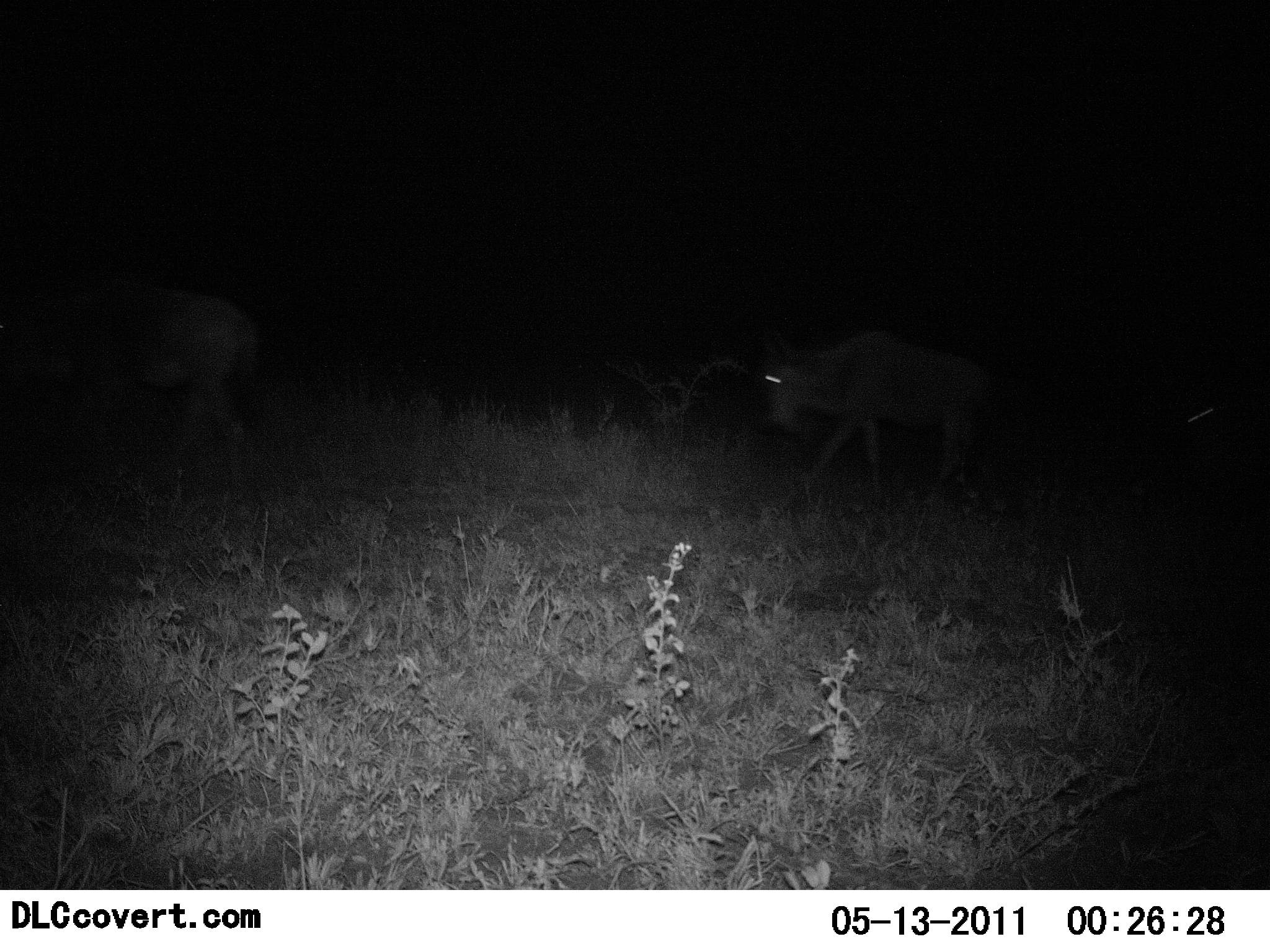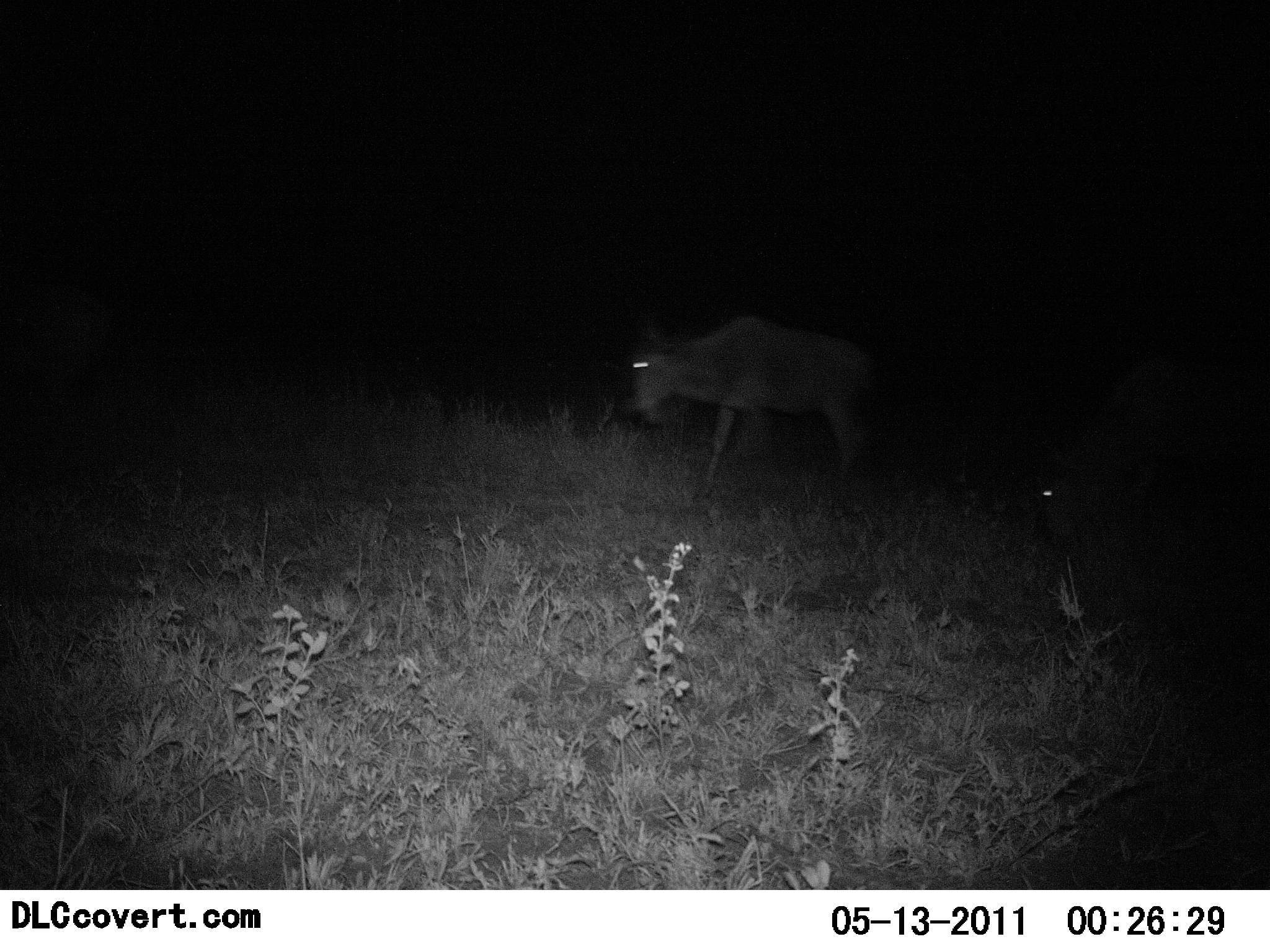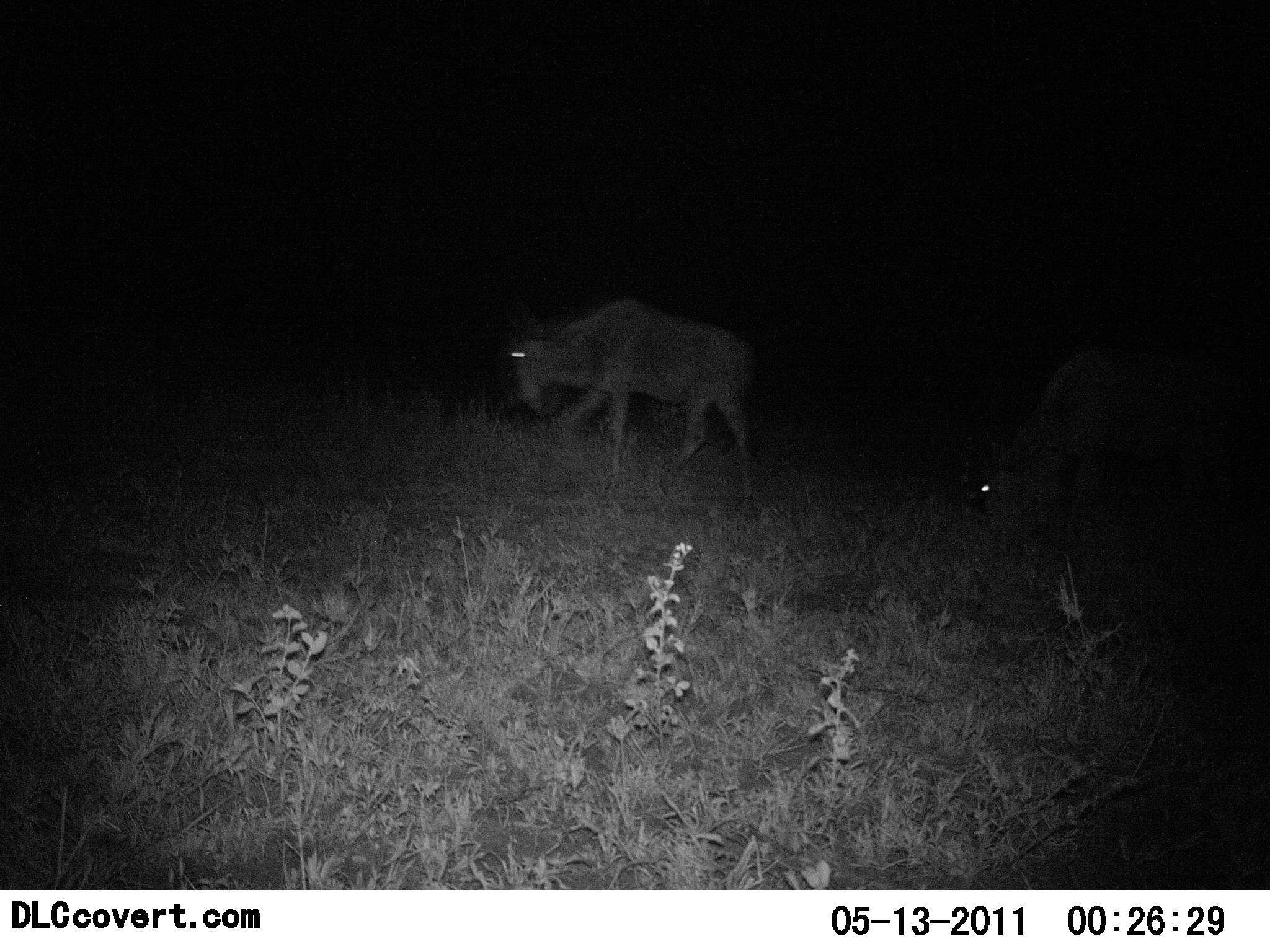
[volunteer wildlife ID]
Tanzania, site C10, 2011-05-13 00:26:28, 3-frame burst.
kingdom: Animalia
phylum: Chordata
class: Mammalia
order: Artiodactyla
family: Bovidae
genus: Connochaetes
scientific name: Connochaetes taurinus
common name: blue wildebeest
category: wildebeest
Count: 3.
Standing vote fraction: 0%.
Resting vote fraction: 0%.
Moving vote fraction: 92%.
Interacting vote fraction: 0%.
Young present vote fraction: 0%.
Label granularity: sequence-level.